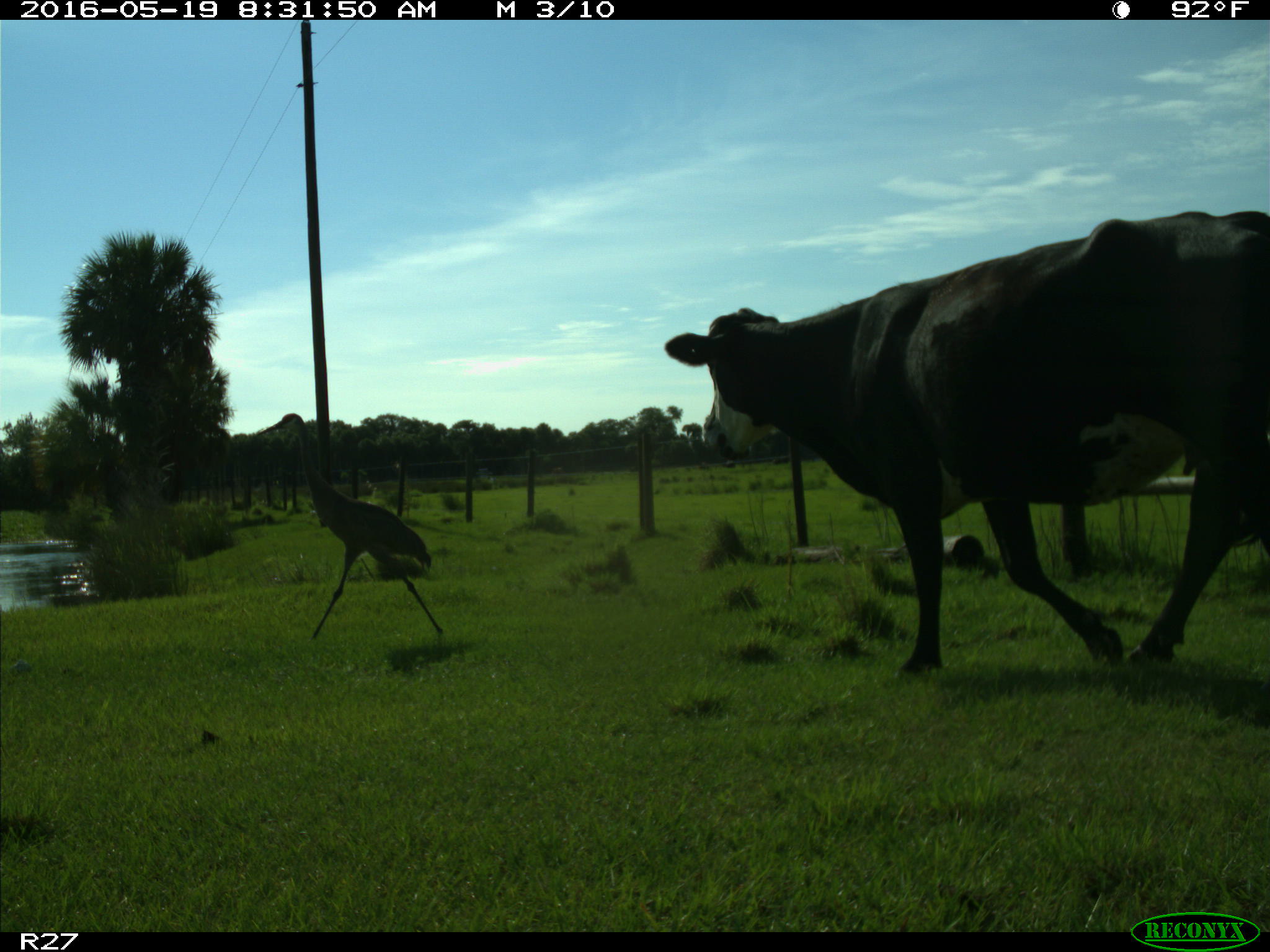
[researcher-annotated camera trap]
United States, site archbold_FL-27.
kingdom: Animalia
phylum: Chordata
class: Mammalia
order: Artiodactyla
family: Bovidae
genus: Bos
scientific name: Bos taurus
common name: domestic cow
Bos taurus (domestic cow).